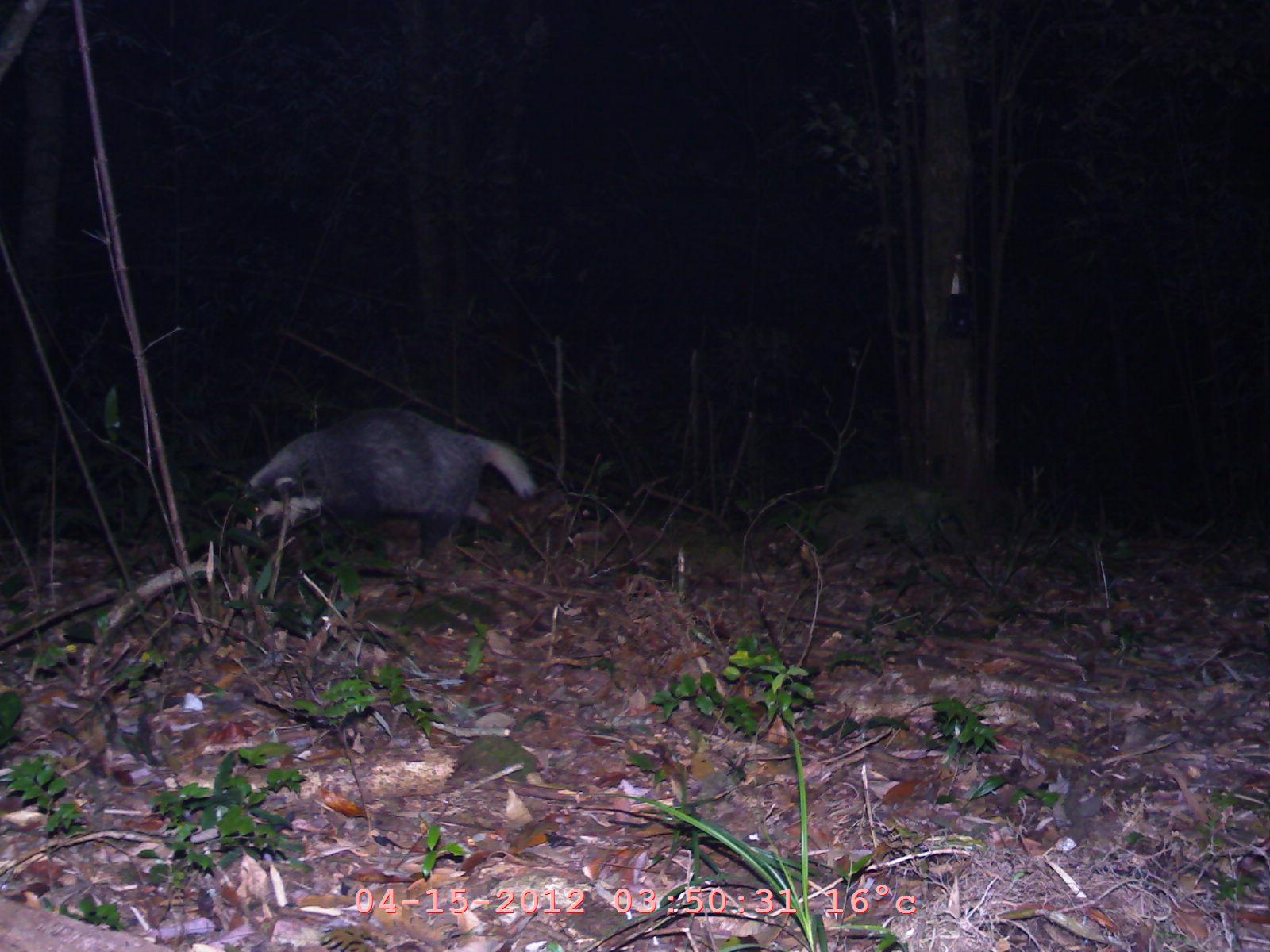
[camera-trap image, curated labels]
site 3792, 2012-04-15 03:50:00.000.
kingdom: Animalia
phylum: Chordata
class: Mammalia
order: Carnivora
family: Mustelidae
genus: Arctonyx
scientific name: Arctonyx collaris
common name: greater hog badger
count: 1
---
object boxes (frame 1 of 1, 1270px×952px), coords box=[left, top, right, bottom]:
arctonyx collaris: box=[242, 408, 541, 558]